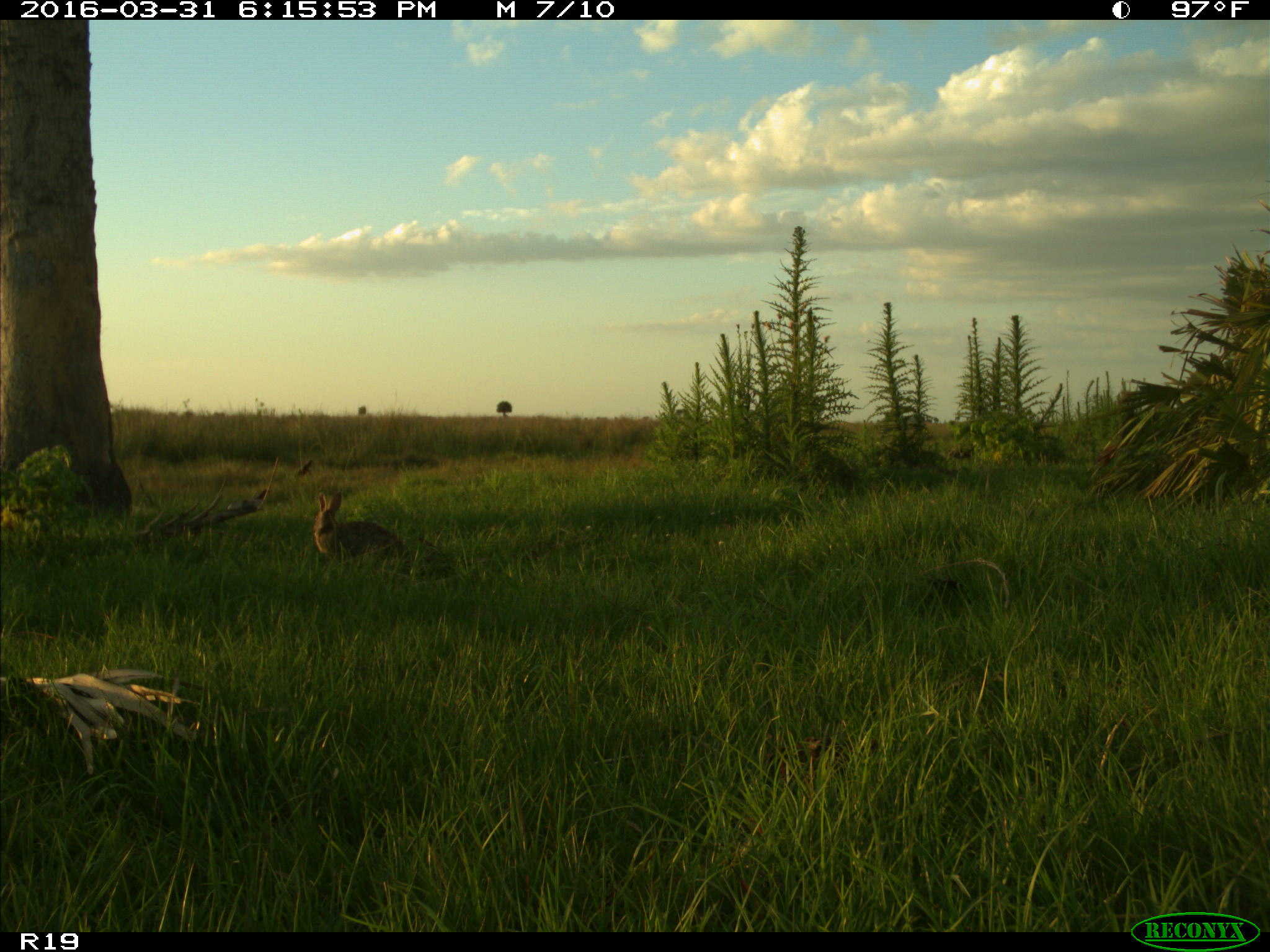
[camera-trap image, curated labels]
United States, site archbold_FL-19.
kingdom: Animalia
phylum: Chordata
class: Mammalia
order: Lagomorpha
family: Leporidae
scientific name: Leporidae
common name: rabbits and hares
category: unidentified rabbit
Unidentified rabbit (rabbits and hares) (Leporidae).